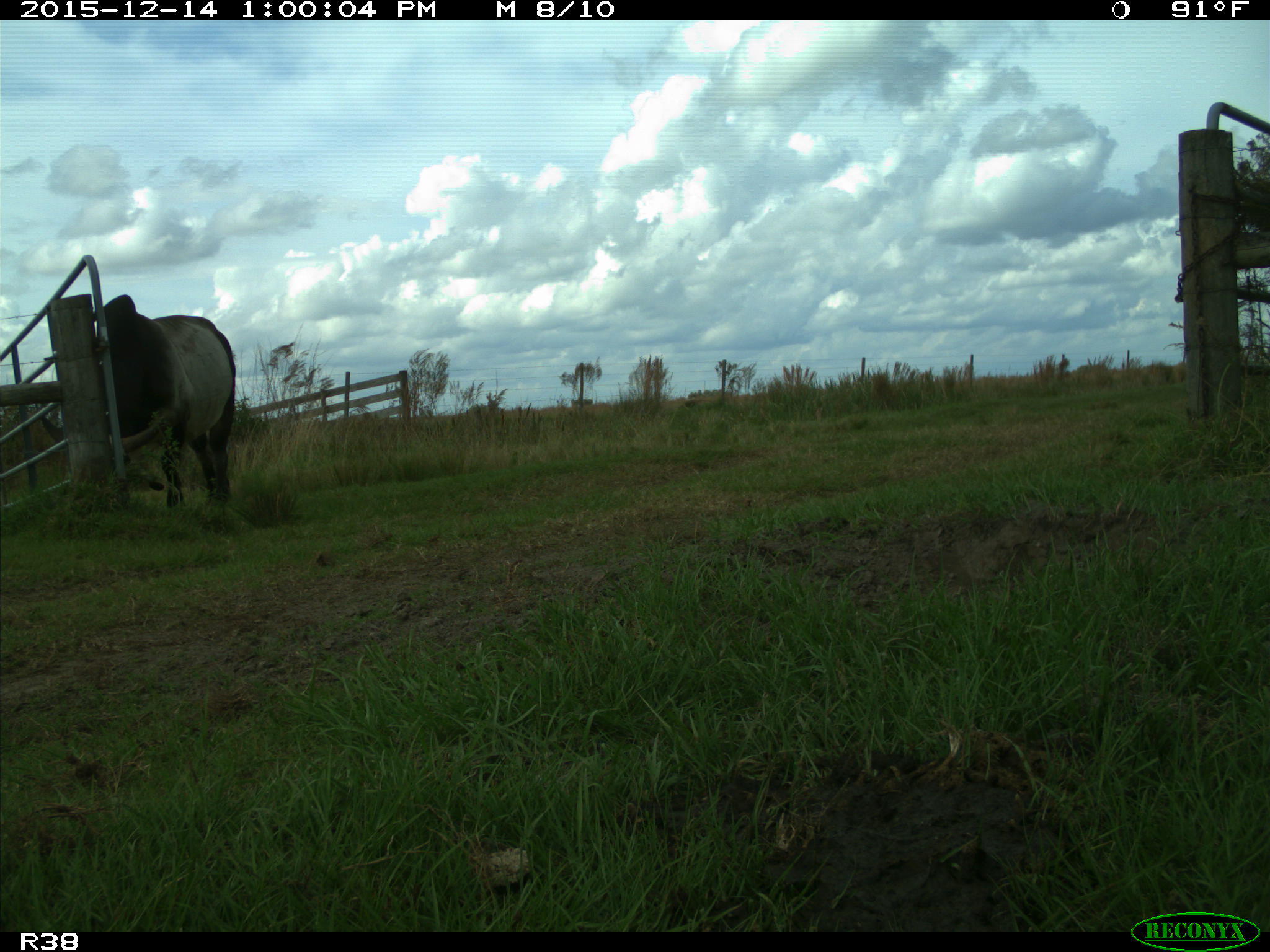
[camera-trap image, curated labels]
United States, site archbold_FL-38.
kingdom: Animalia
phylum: Chordata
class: Mammalia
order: Artiodactyla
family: Bovidae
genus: Bos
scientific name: Bos taurus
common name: domestic cow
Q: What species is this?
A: Bos taurus (domestic cow).